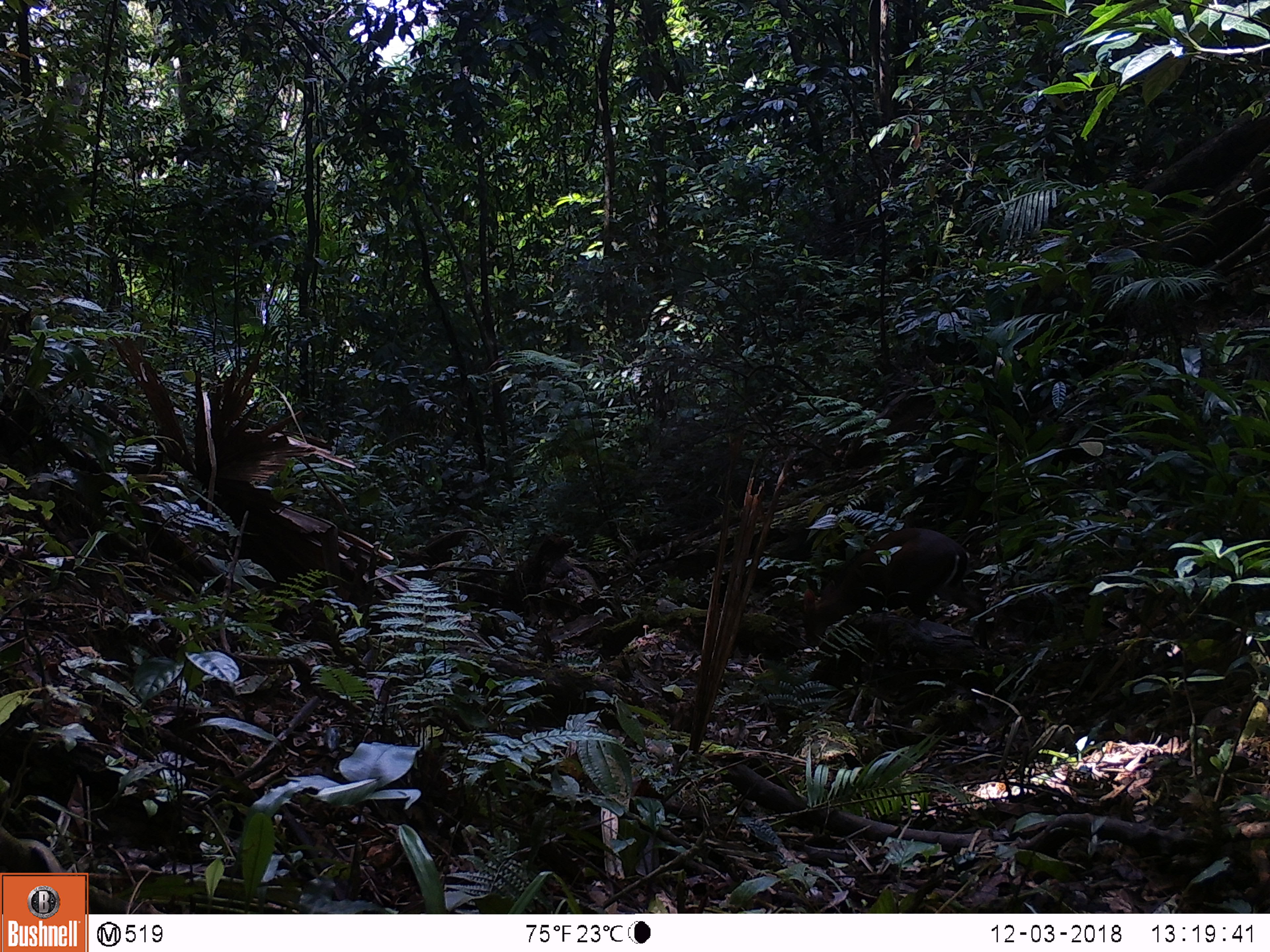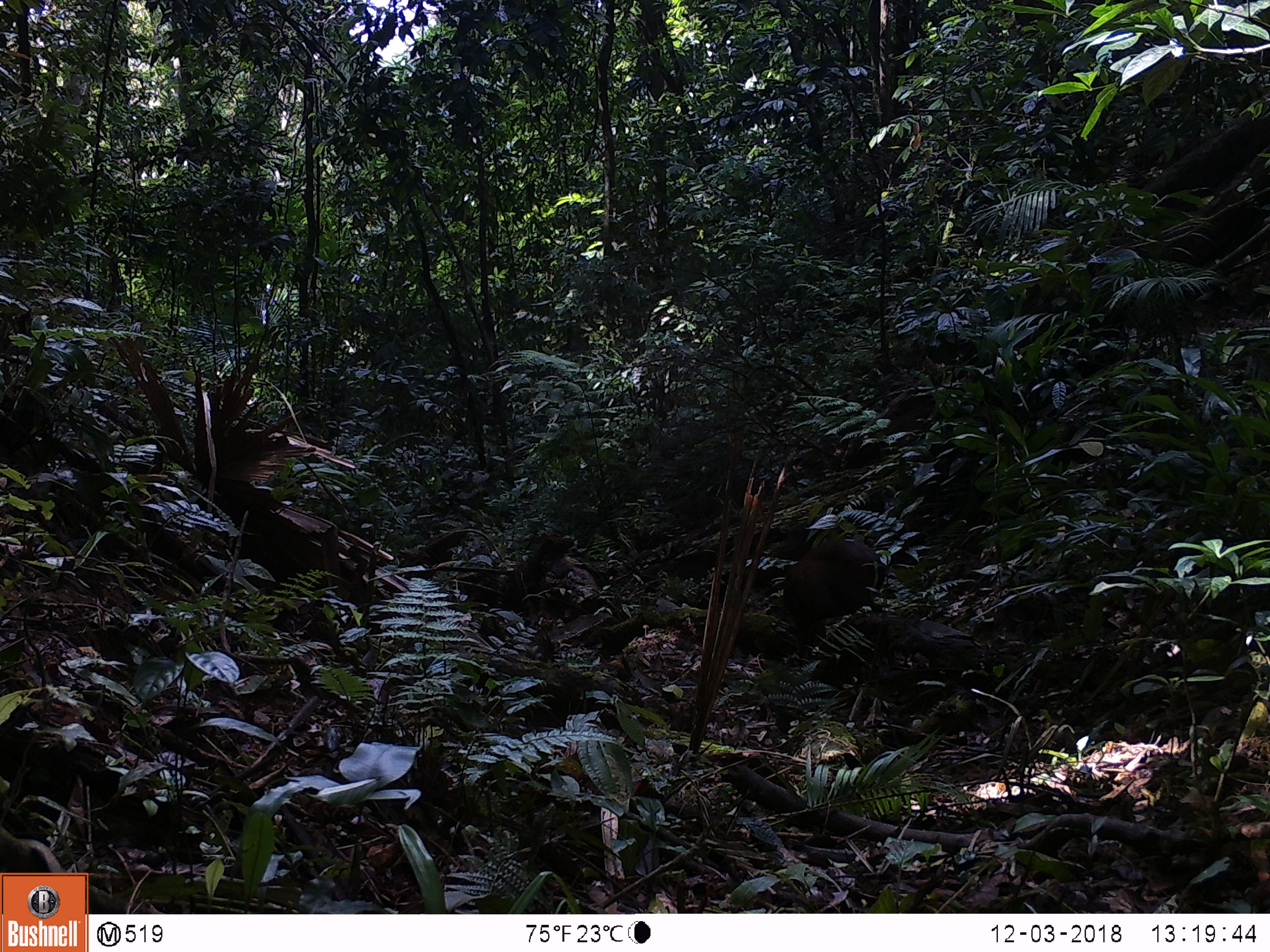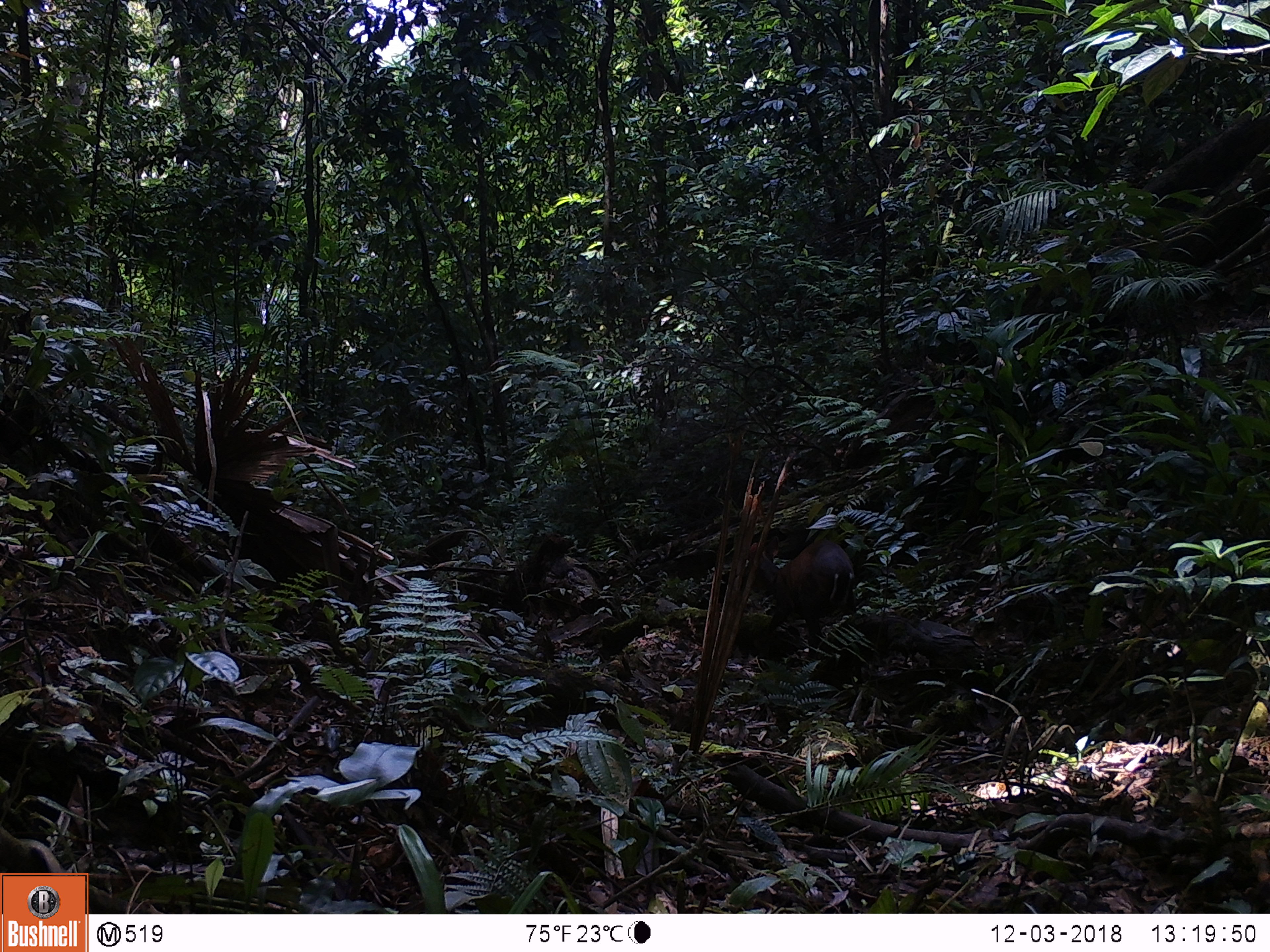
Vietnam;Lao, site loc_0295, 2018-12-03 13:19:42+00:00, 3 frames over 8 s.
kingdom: Animalia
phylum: Chordata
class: Mammalia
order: Artiodactyla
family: Cervidae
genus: Muntiacus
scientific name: Muntiacus rooseveltorum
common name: roosevelt's muntjac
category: roosevelts muntjac group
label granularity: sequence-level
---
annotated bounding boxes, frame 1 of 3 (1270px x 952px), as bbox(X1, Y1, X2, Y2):
roosevelts muntjac group: bbox(800, 527, 988, 648)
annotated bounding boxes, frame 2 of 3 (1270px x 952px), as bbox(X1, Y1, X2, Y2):
roosevelts muntjac group: bbox(779, 539, 887, 668)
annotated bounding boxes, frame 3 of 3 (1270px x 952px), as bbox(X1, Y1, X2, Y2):
roosevelts muntjac group: bbox(743, 535, 854, 662)